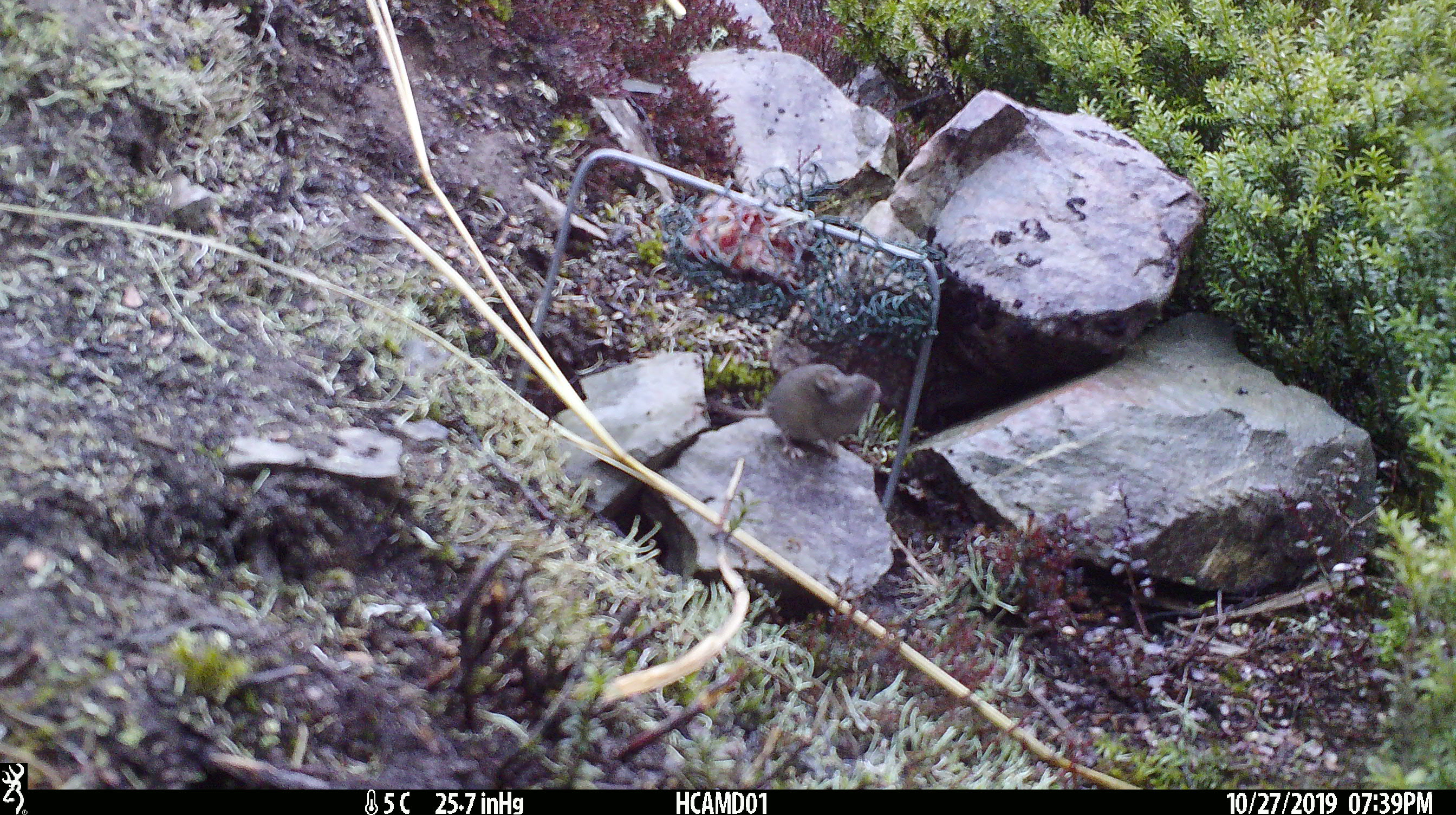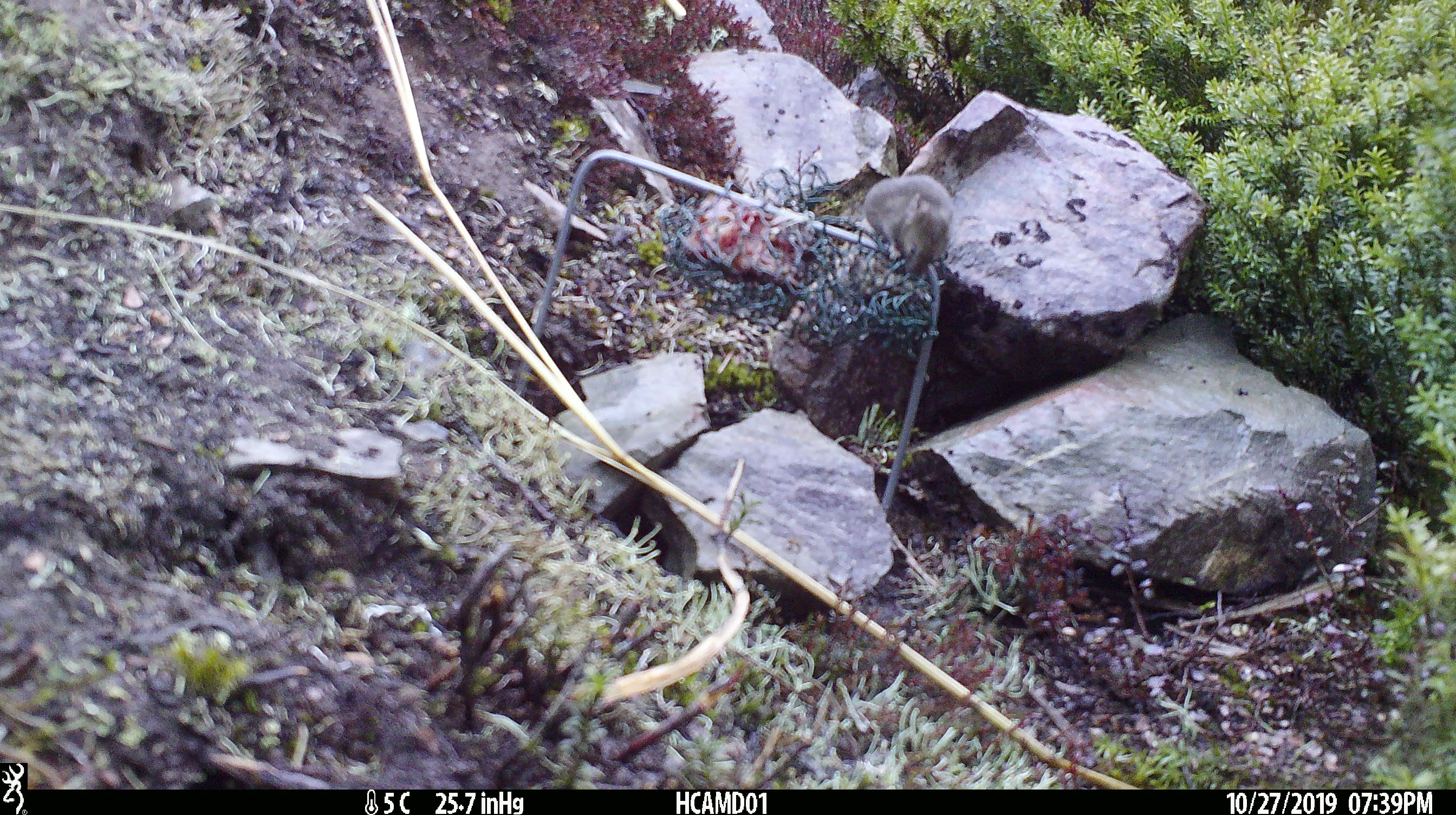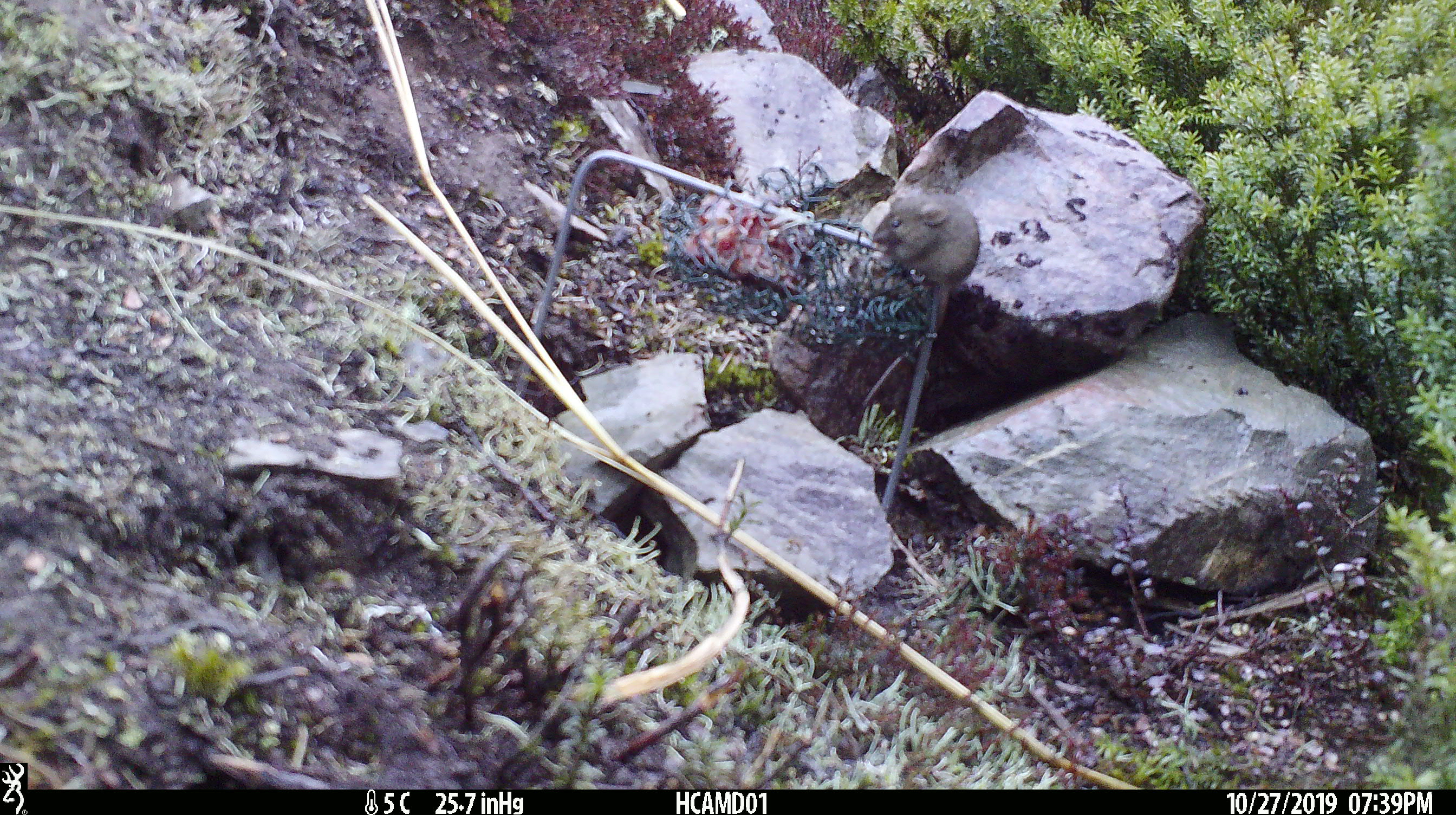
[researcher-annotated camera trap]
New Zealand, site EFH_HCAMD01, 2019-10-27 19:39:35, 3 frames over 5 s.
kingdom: Animalia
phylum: Chordata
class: Mammalia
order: Rodentia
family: Muridae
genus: Mus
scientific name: Mus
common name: mouse